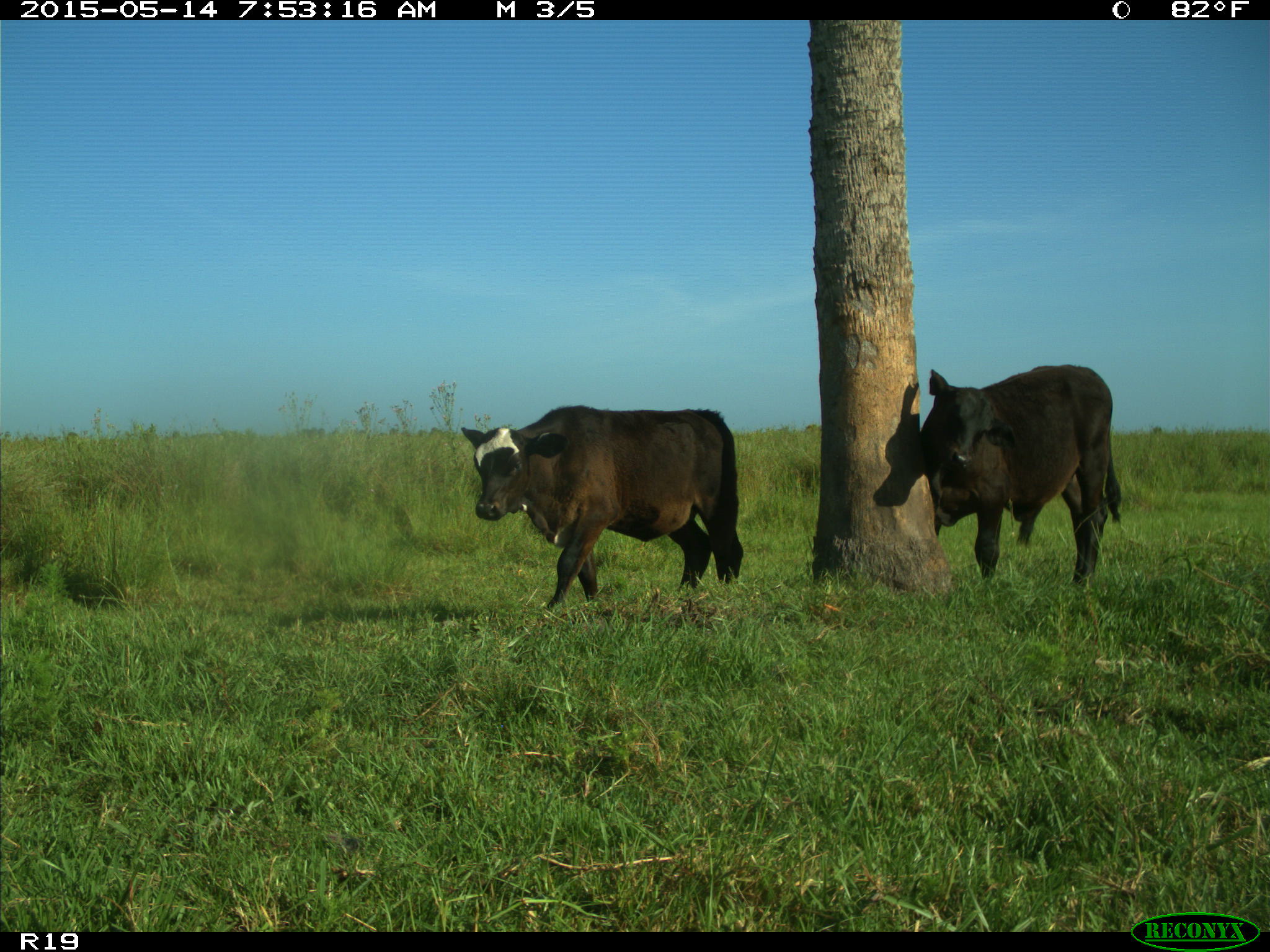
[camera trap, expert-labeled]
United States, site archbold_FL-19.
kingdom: Animalia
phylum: Chordata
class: Mammalia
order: Artiodactyla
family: Bovidae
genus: Bos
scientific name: Bos taurus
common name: domestic cow